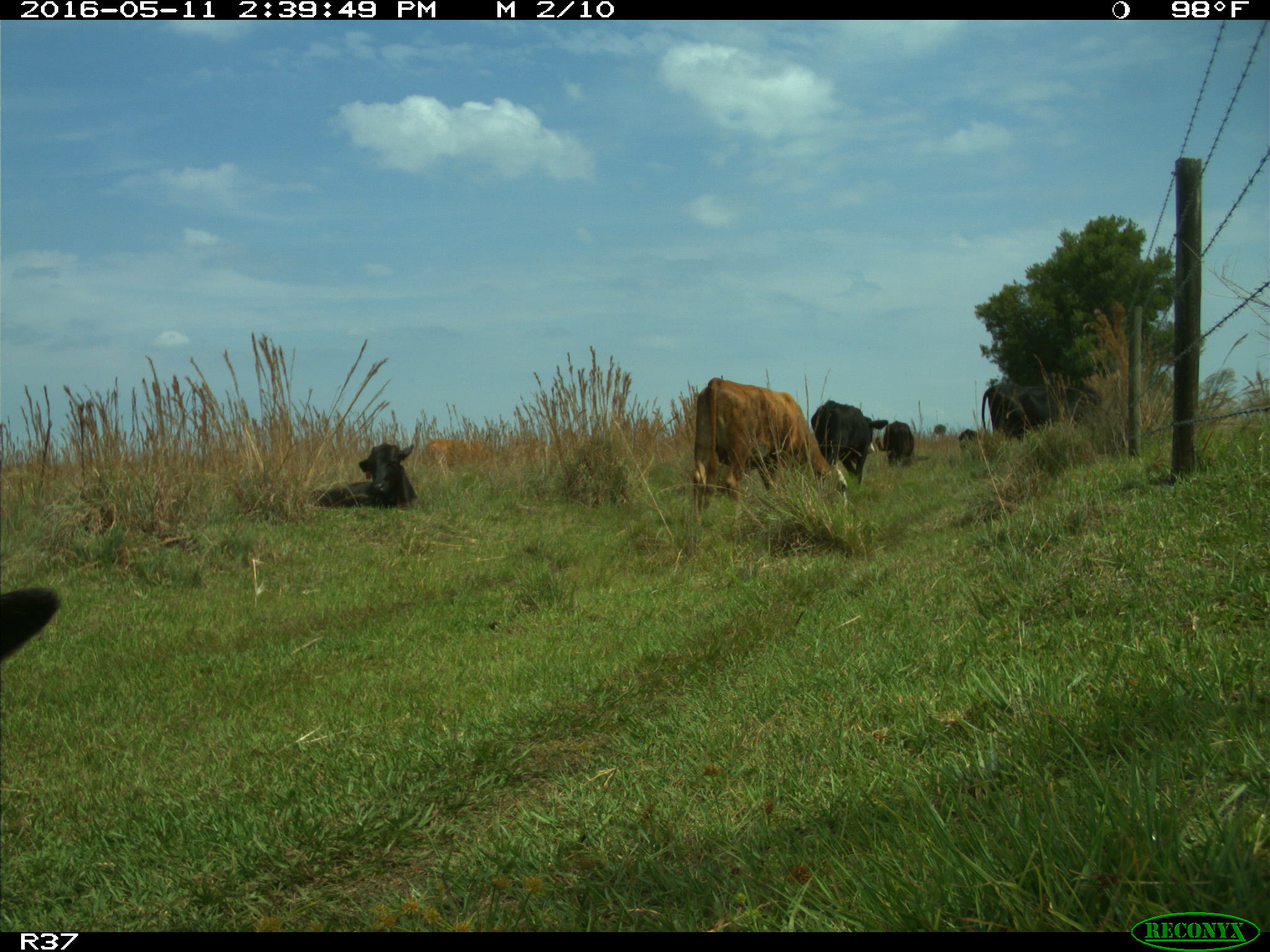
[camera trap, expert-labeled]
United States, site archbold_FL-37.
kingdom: Animalia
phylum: Chordata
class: Mammalia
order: Artiodactyla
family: Bovidae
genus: Bos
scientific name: Bos taurus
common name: domestic cow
Bos taurus (domestic cow).